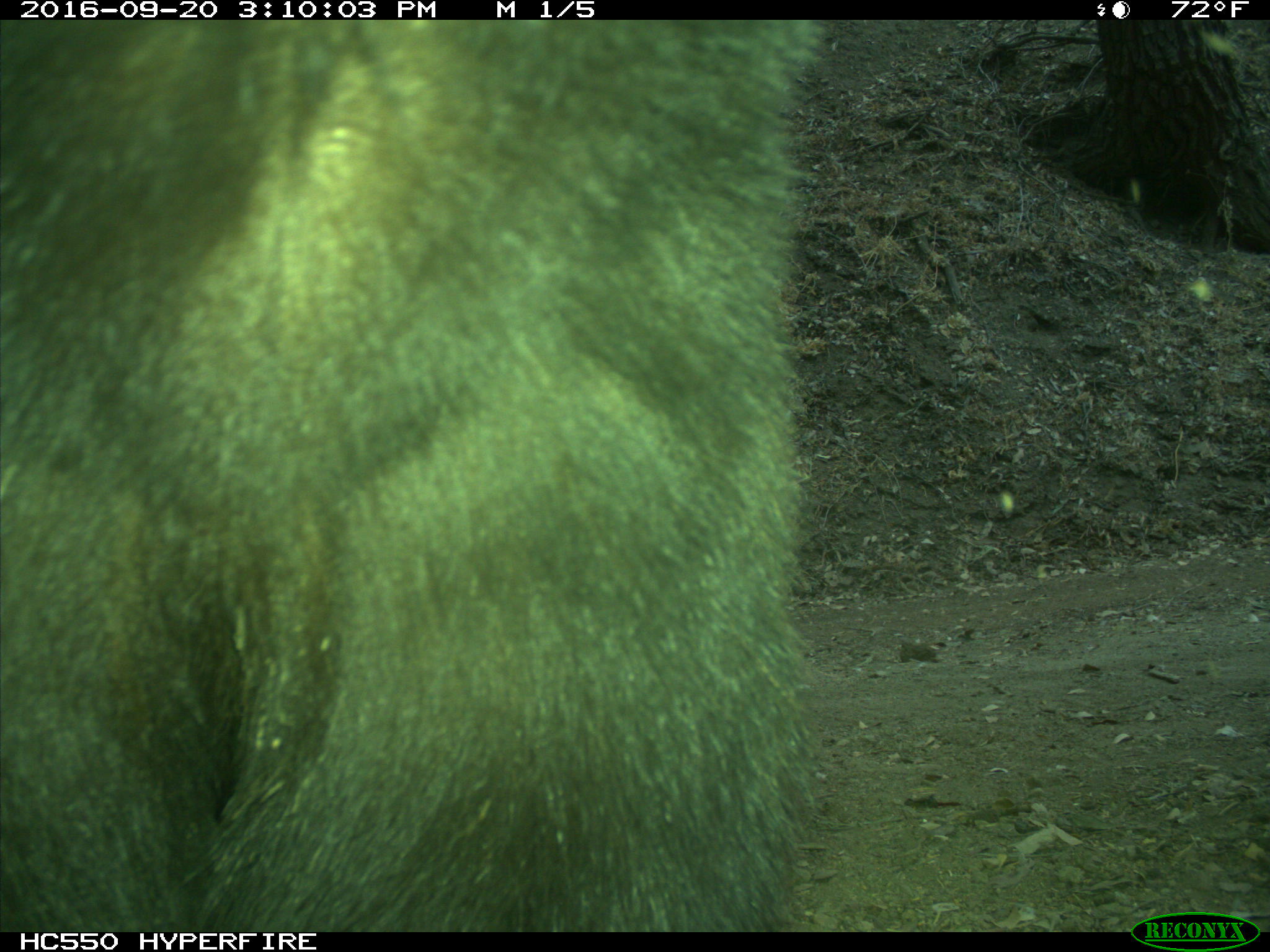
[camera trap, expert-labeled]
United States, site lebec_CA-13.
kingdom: Animalia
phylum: Chordata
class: Mammalia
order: Carnivora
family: Ursidae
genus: Ursus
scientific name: Ursus americanus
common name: american black bear